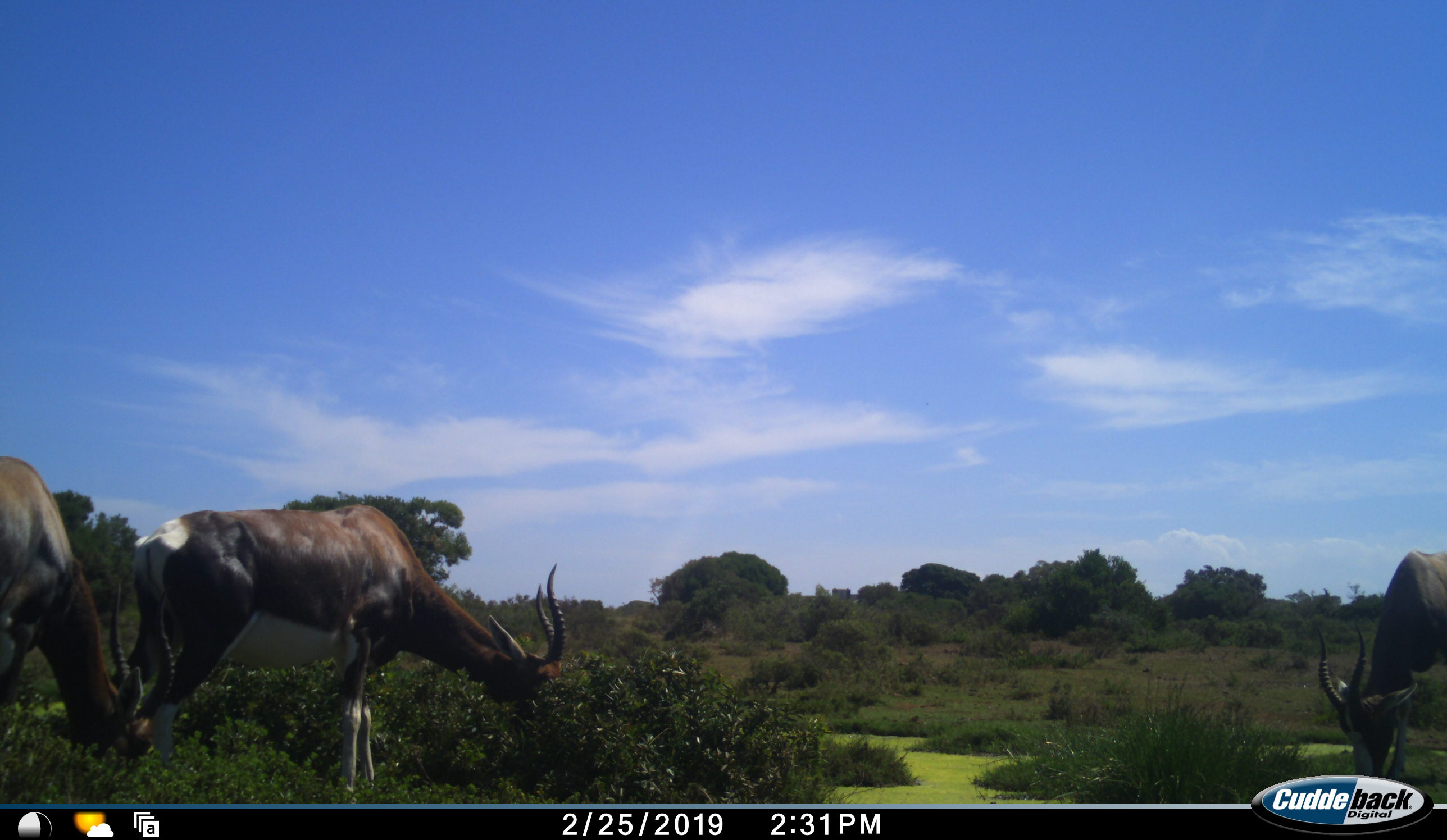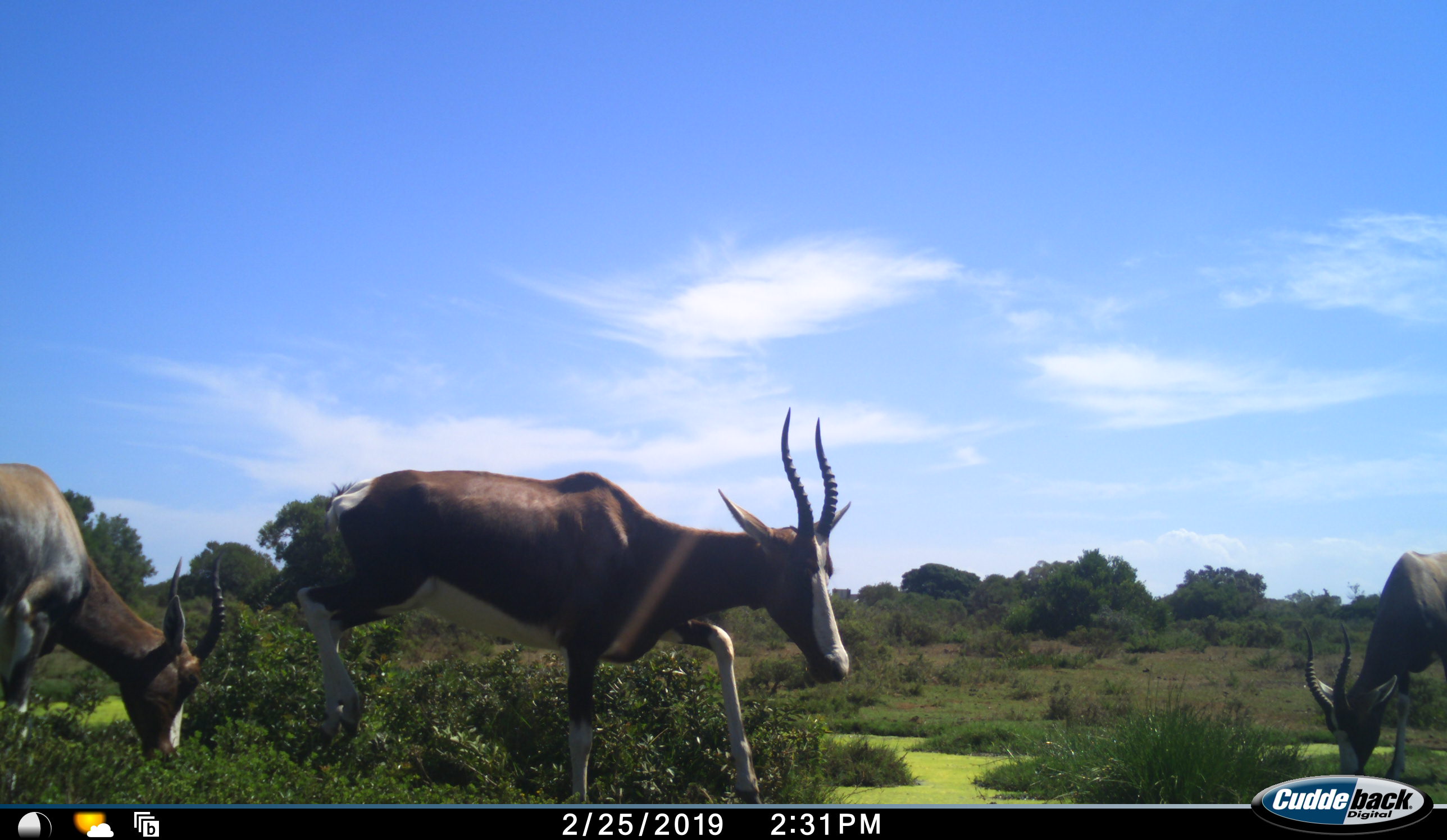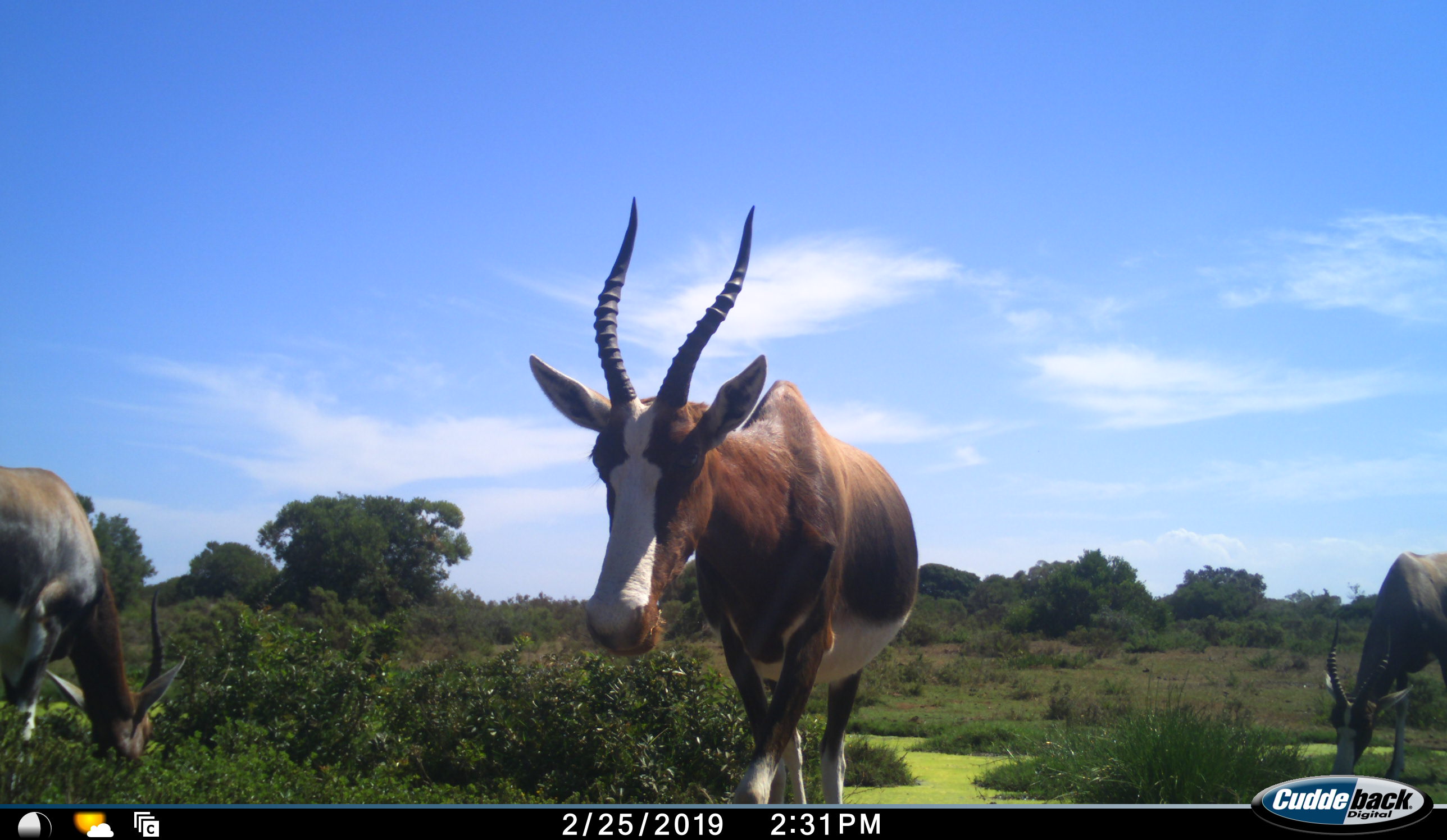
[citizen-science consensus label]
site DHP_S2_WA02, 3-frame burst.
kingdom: Animalia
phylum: Chordata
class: Mammalia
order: Artiodactyla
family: Bovidae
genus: Damaliscus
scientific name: Damaliscus pygargus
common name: bontebok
Bontebok (Damaliscus pygargus), count 3. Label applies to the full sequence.